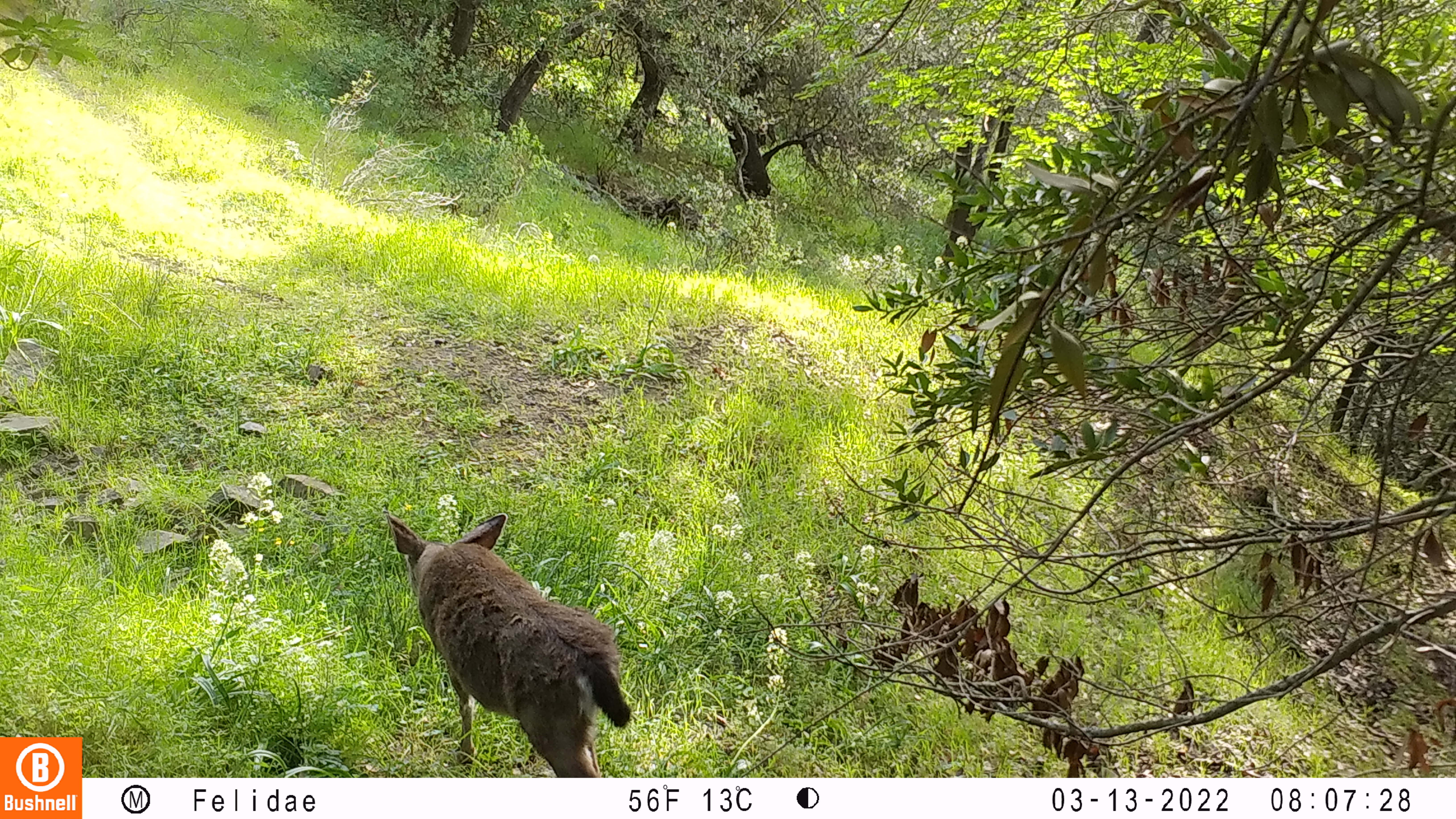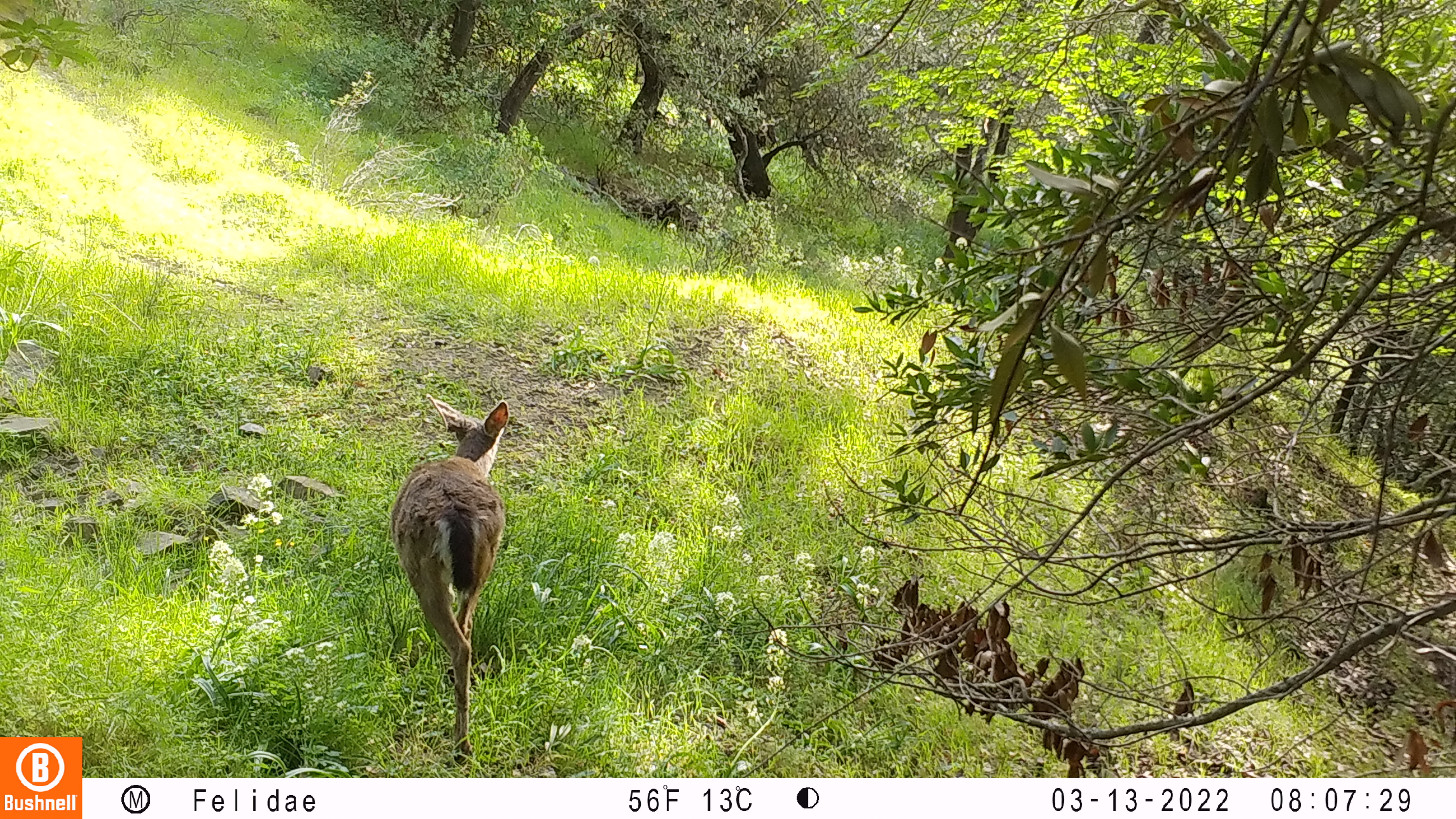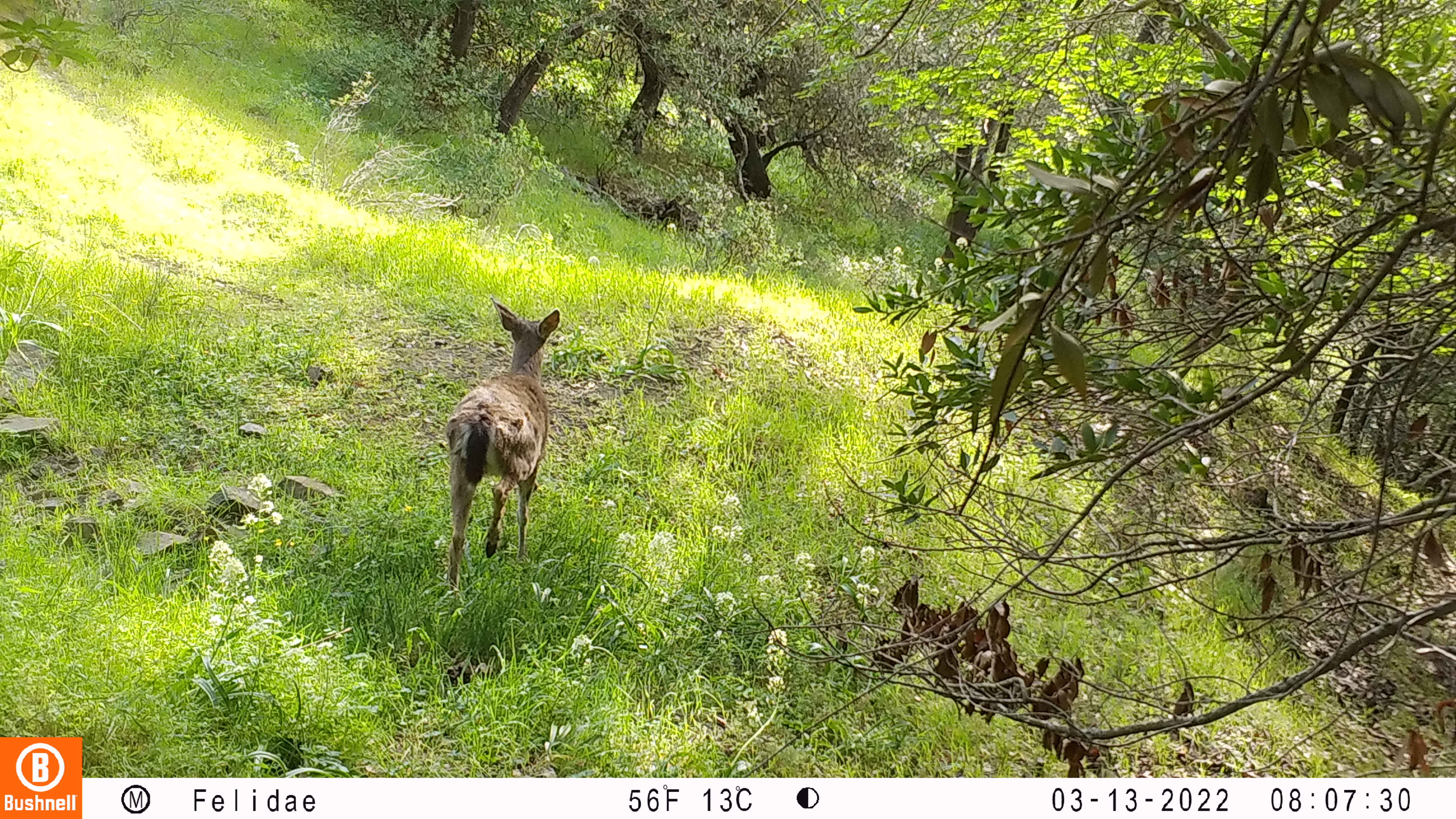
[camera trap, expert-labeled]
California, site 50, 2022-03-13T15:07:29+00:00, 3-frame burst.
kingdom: Animalia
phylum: Chordata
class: Mammalia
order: Artiodactyla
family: Cervidae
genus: Odocoileus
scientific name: Odocoileus hemionus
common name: mule deer